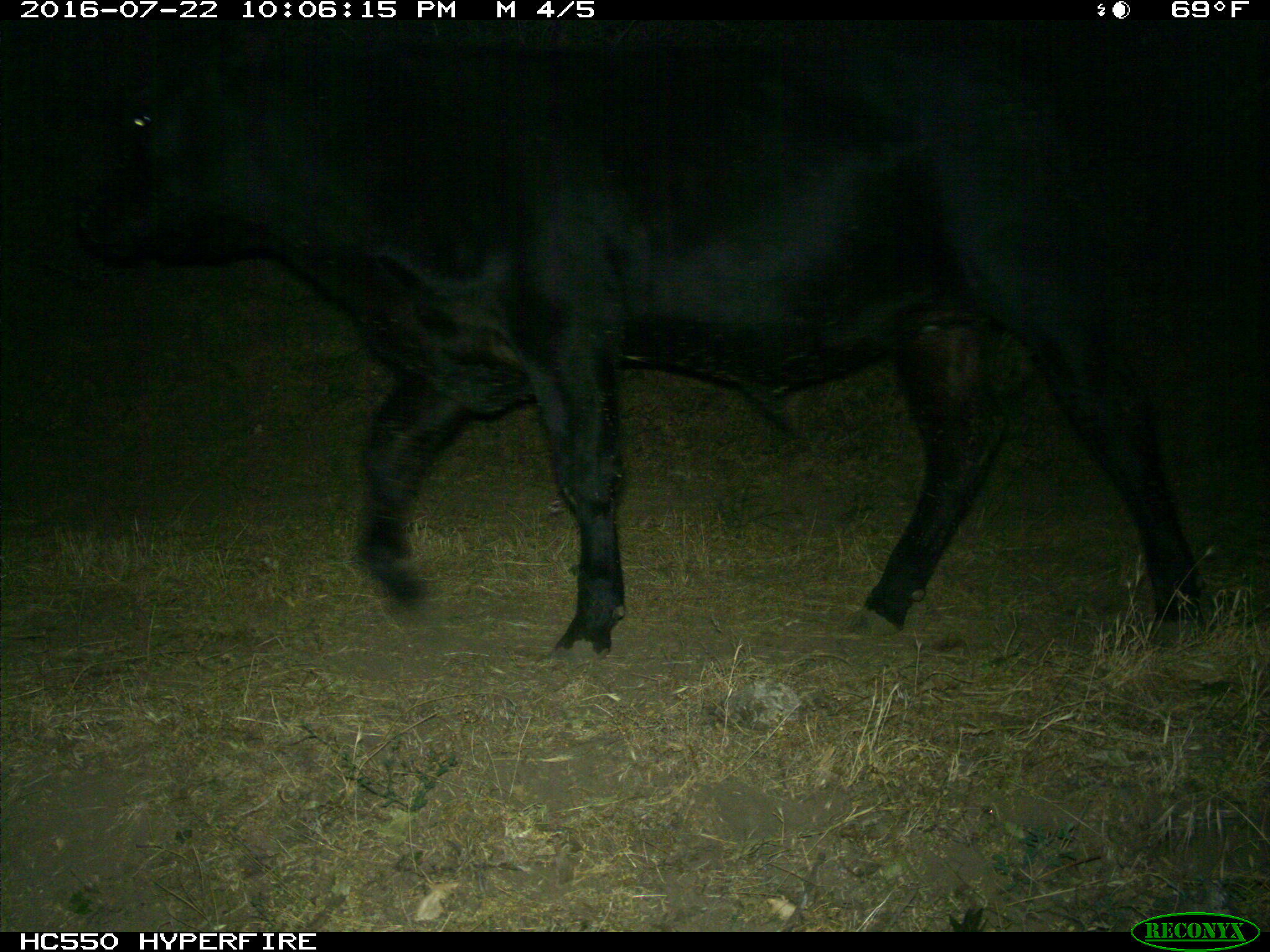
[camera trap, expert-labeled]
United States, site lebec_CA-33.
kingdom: Animalia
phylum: Chordata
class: Mammalia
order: Artiodactyla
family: Bovidae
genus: Bos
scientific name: Bos taurus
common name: domestic cow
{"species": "Bos taurus (domestic cow)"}